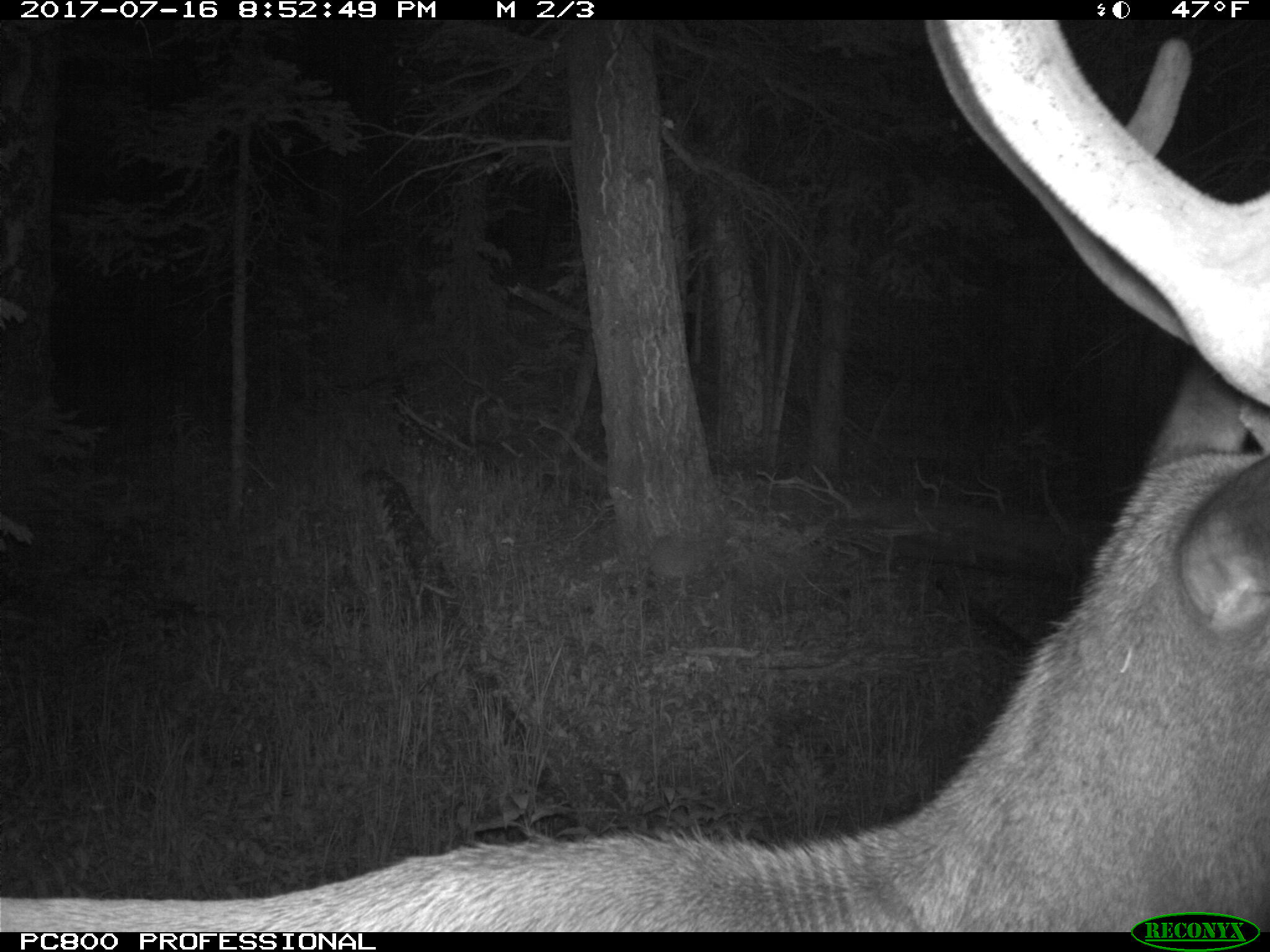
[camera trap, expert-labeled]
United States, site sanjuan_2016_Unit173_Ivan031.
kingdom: Animalia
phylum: Chordata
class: Mammalia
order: Artiodactyla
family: Cervidae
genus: Cervus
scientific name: Cervus elaphus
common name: red deer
Cervus elaphus (red deer).